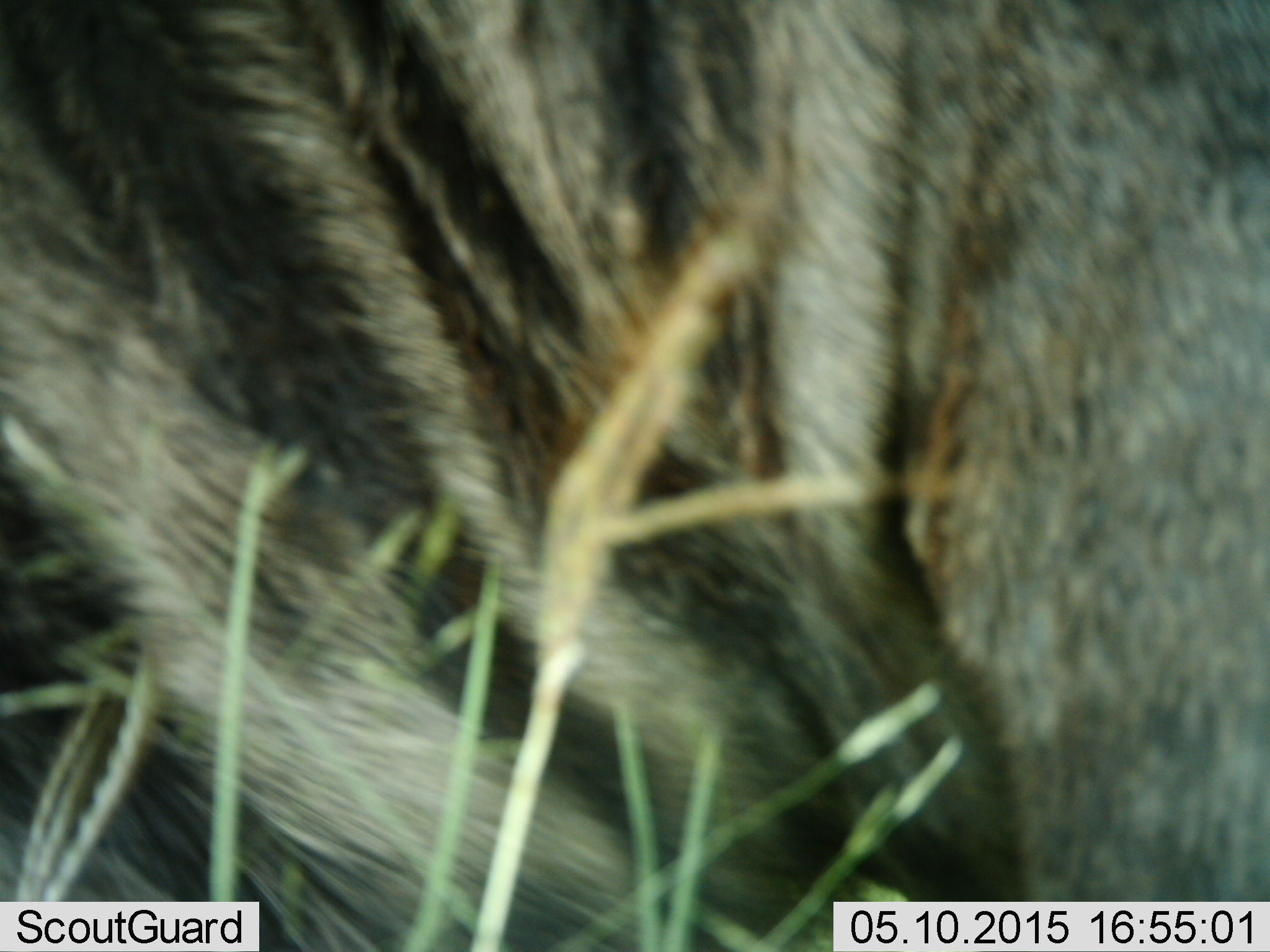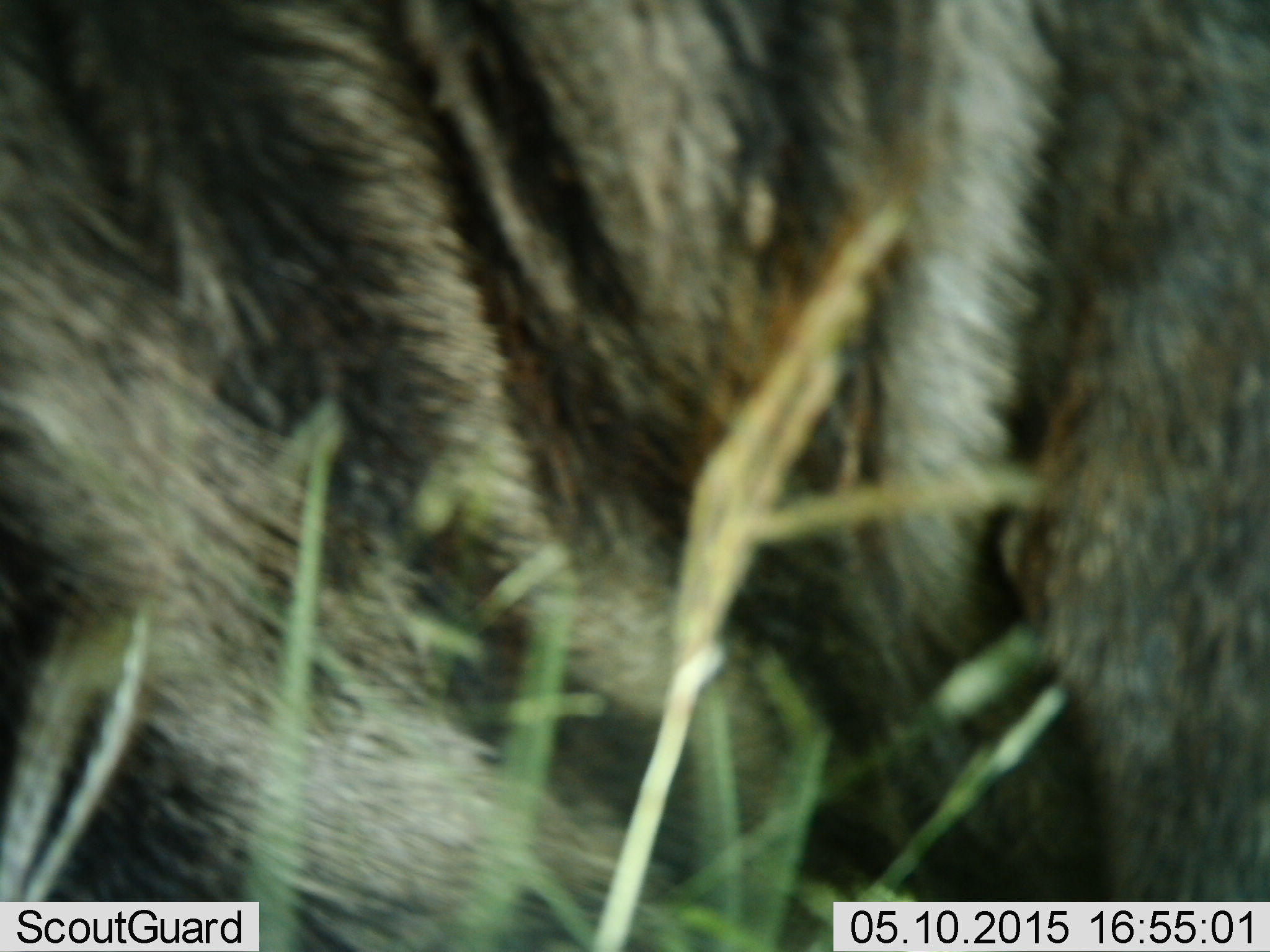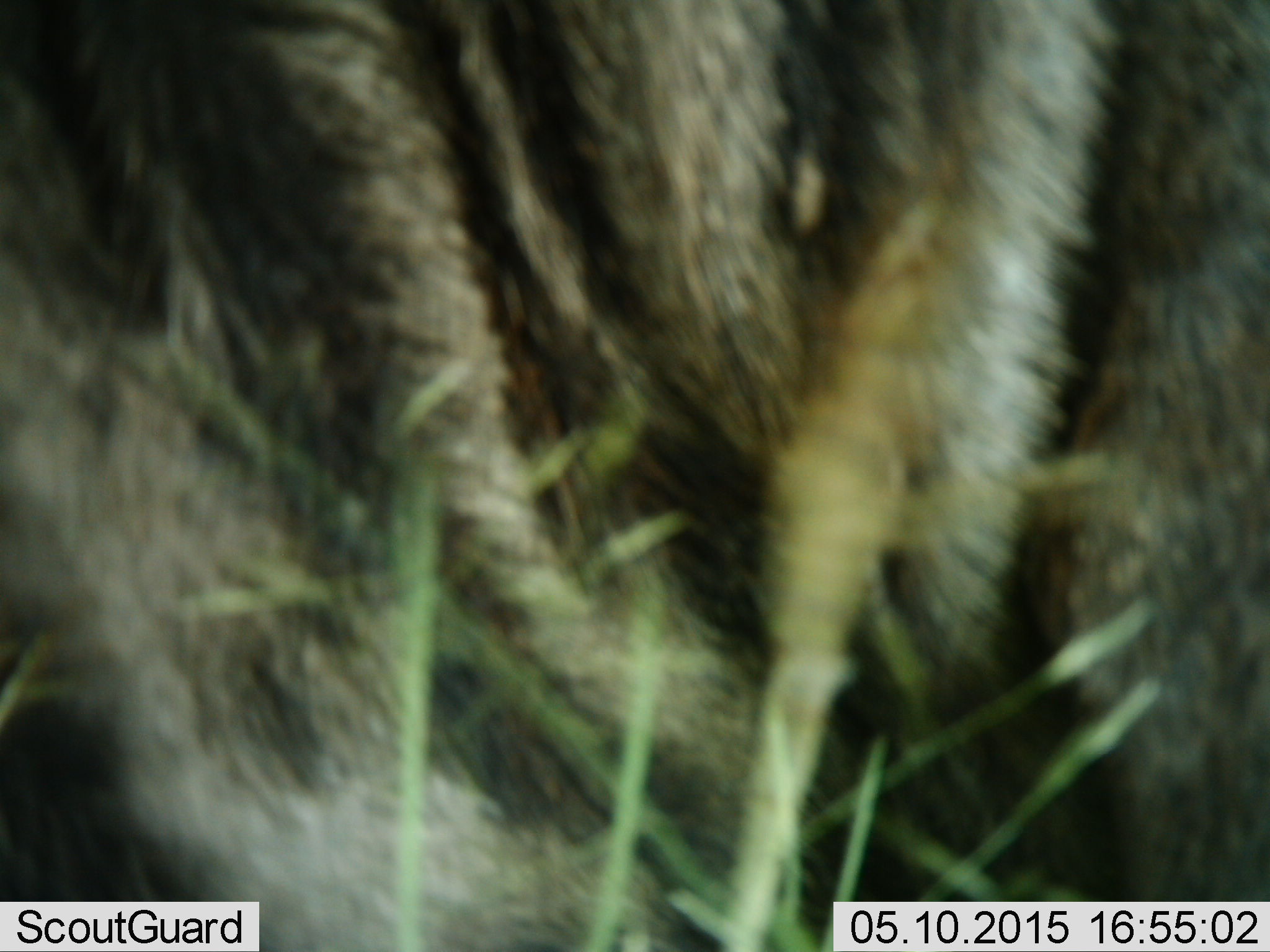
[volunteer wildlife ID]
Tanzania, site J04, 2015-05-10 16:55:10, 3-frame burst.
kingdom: Animalia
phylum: Chordata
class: Mammalia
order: Artiodactyla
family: Bovidae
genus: Connochaetes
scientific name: Connochaetes taurinus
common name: blue wildebeest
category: wildebeest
Wildebeest (blue wildebeest) (Connochaetes taurinus), count 1. Behavior (volunteer vote fractions): standing 80%, resting 20%, moving 0%, interacting 0%. Young present (vote fraction): 0%. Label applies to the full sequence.